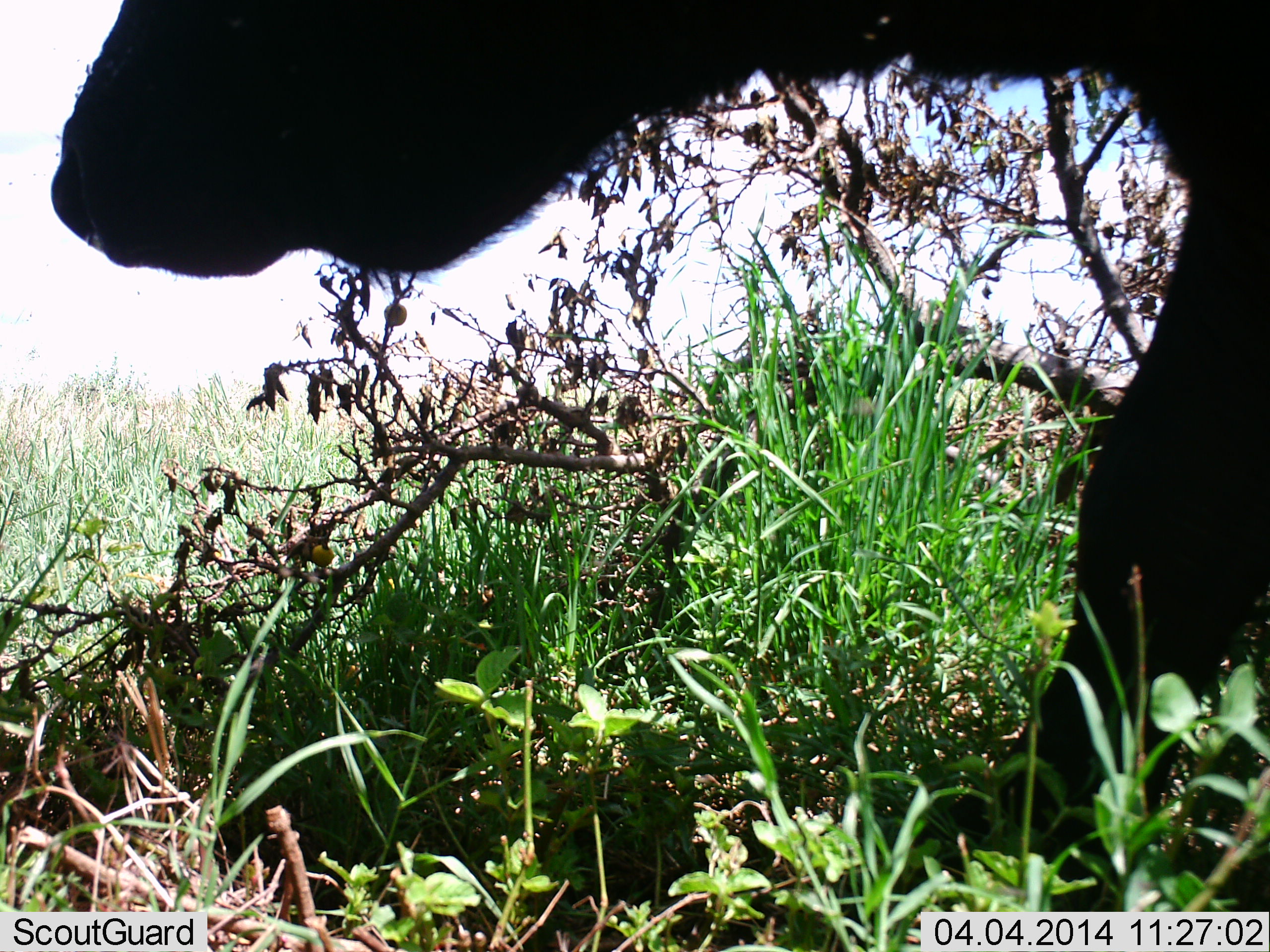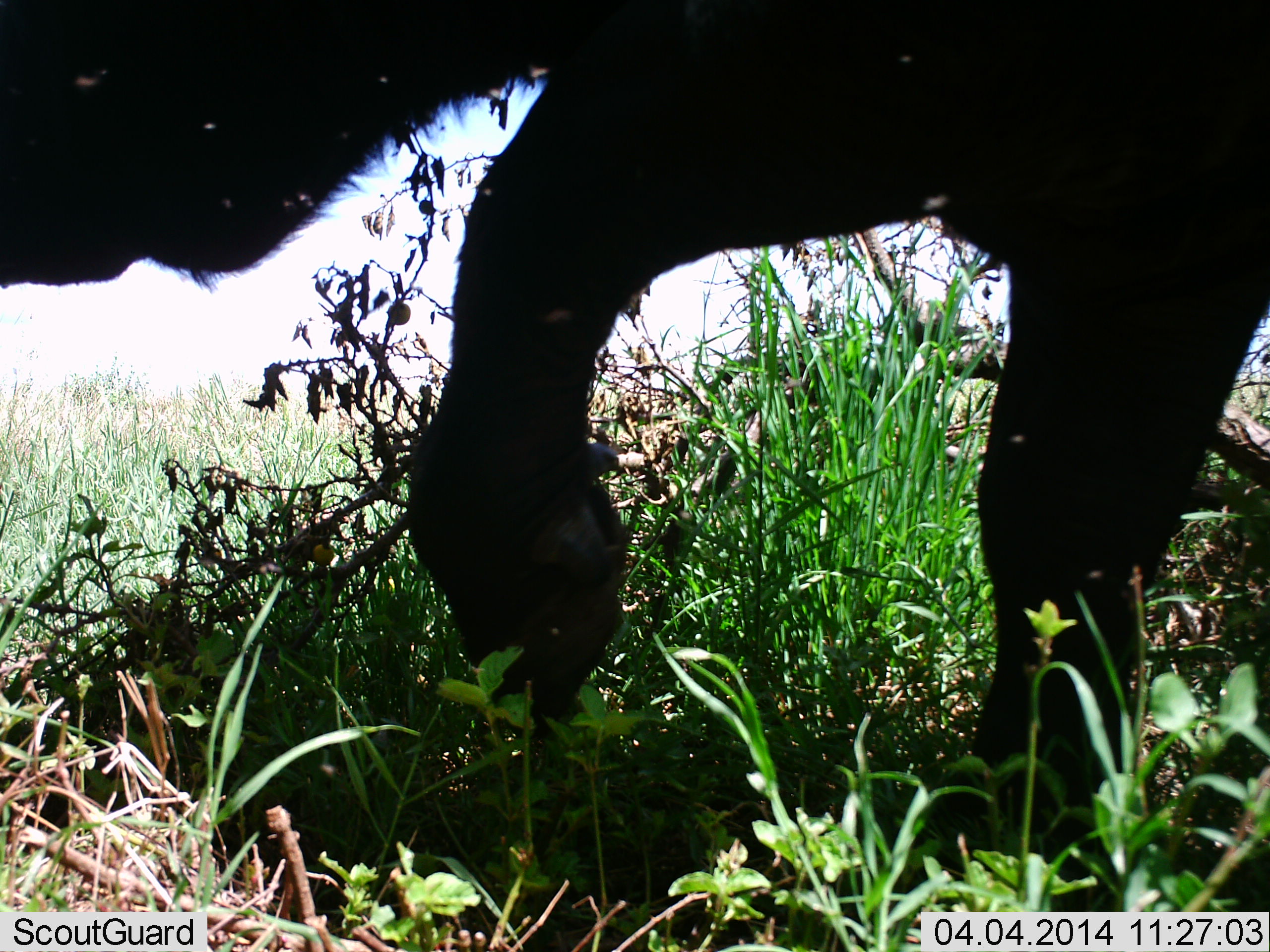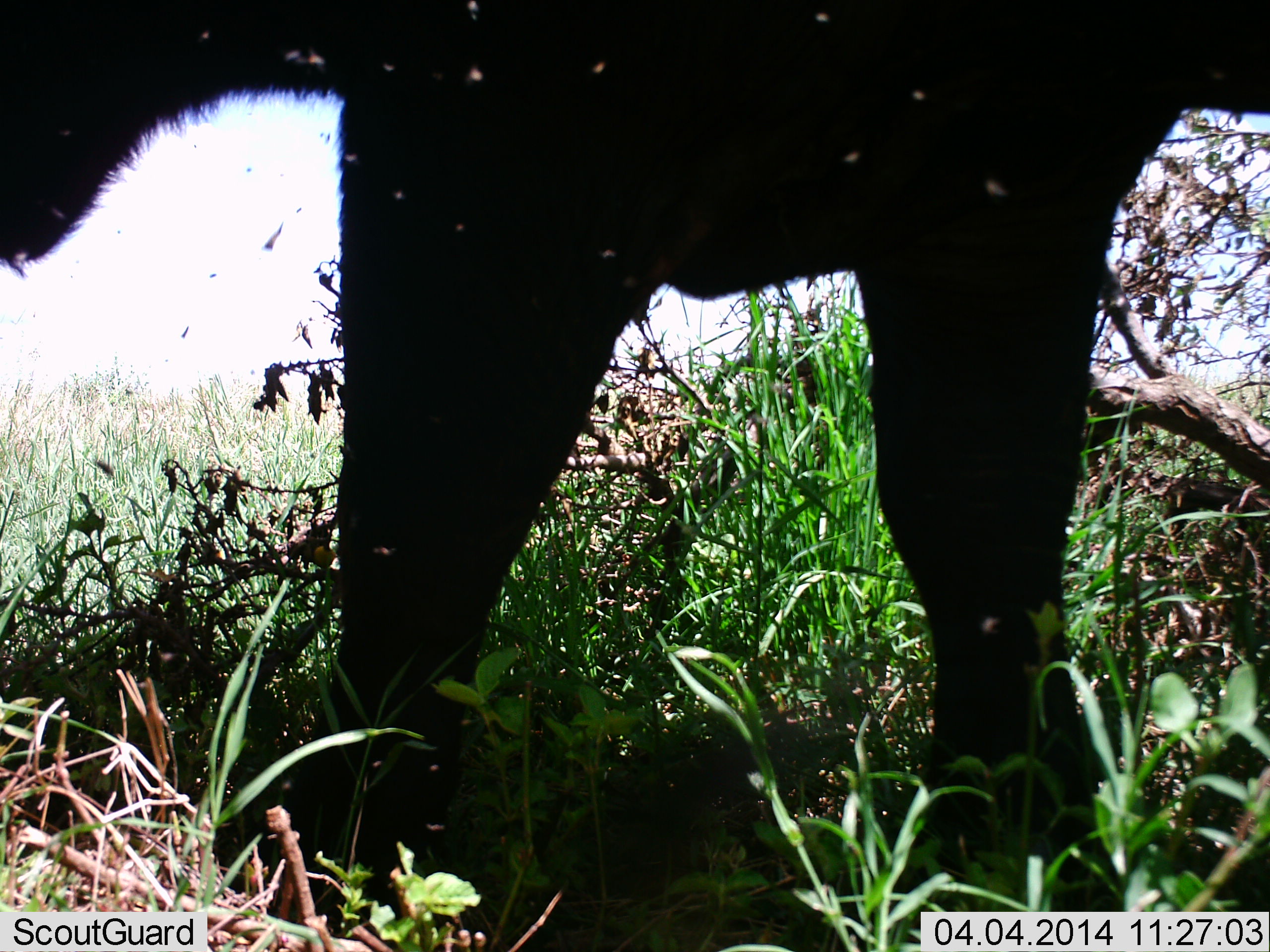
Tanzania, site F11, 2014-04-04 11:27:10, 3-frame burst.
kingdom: Animalia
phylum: Chordata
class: Mammalia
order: Artiodactyla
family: Bovidae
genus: Syncerus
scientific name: Syncerus caffer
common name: cape buffalo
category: buffalo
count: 1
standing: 10%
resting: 0%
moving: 90%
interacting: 0%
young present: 0%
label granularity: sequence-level